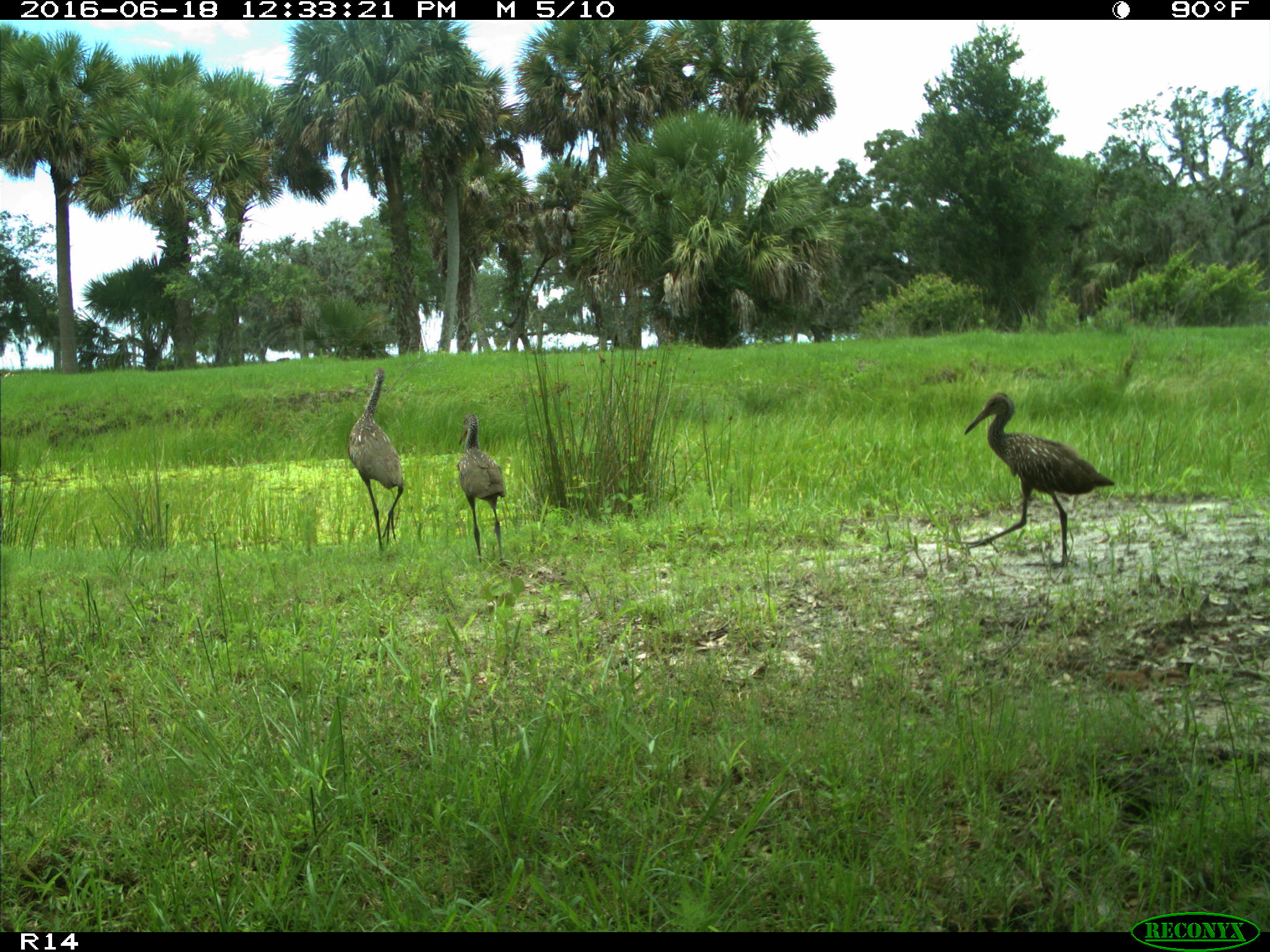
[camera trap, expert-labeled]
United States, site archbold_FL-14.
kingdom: Animalia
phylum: Chordata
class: Aves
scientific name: Aves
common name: birds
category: unidentified bird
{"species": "unidentified bird (birds) (Aves)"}